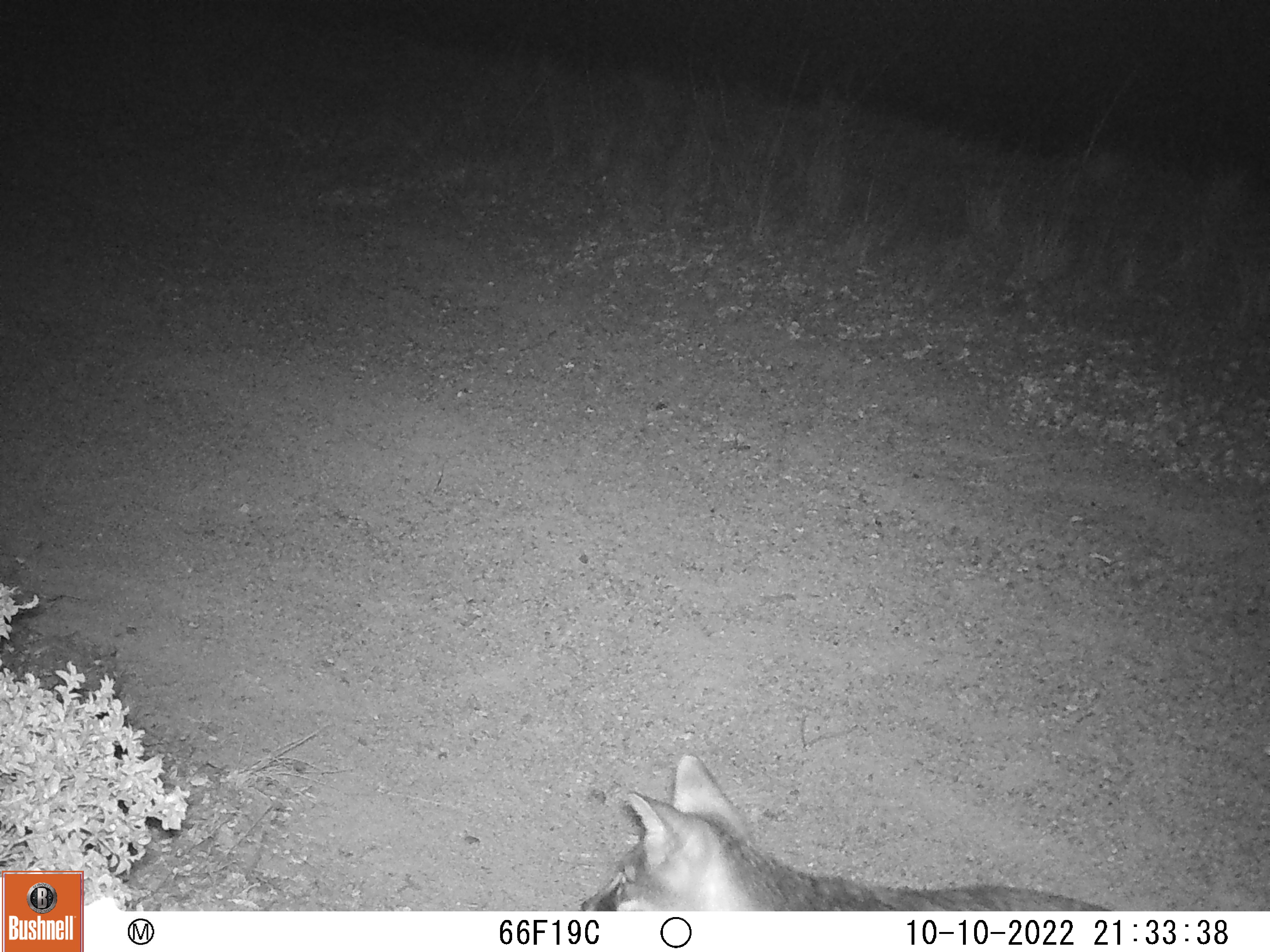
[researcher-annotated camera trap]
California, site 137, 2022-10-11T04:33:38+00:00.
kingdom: Animalia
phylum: Chordata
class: Mammalia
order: Carnivora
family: Canidae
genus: Urocyon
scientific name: Urocyon cinereoargenteus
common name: gray fox